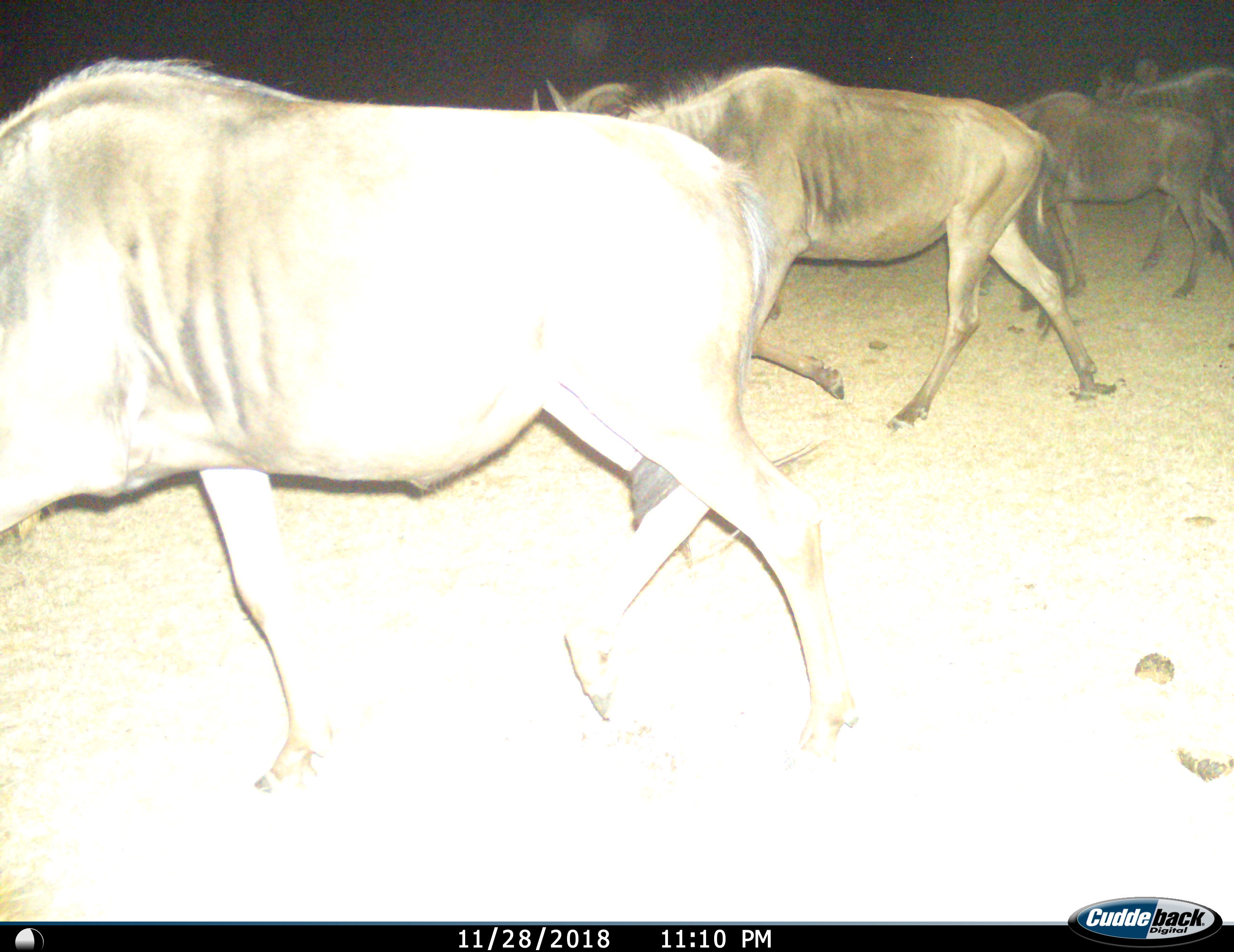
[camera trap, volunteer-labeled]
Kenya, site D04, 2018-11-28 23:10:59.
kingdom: Animalia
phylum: Chordata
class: Mammalia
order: Artiodactyla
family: Bovidae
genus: Connochaetes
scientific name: Connochaetes taurinus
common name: common wildebeest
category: wildebeest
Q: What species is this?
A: Wildebeest (common wildebeest) (Connochaetes taurinus).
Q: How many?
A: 4.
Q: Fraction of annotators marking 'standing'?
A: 0%.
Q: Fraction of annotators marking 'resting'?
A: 0%.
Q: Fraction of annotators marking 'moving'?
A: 100%.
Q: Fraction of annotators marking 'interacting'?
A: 0%.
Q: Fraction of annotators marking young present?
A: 0%.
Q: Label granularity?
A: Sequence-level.